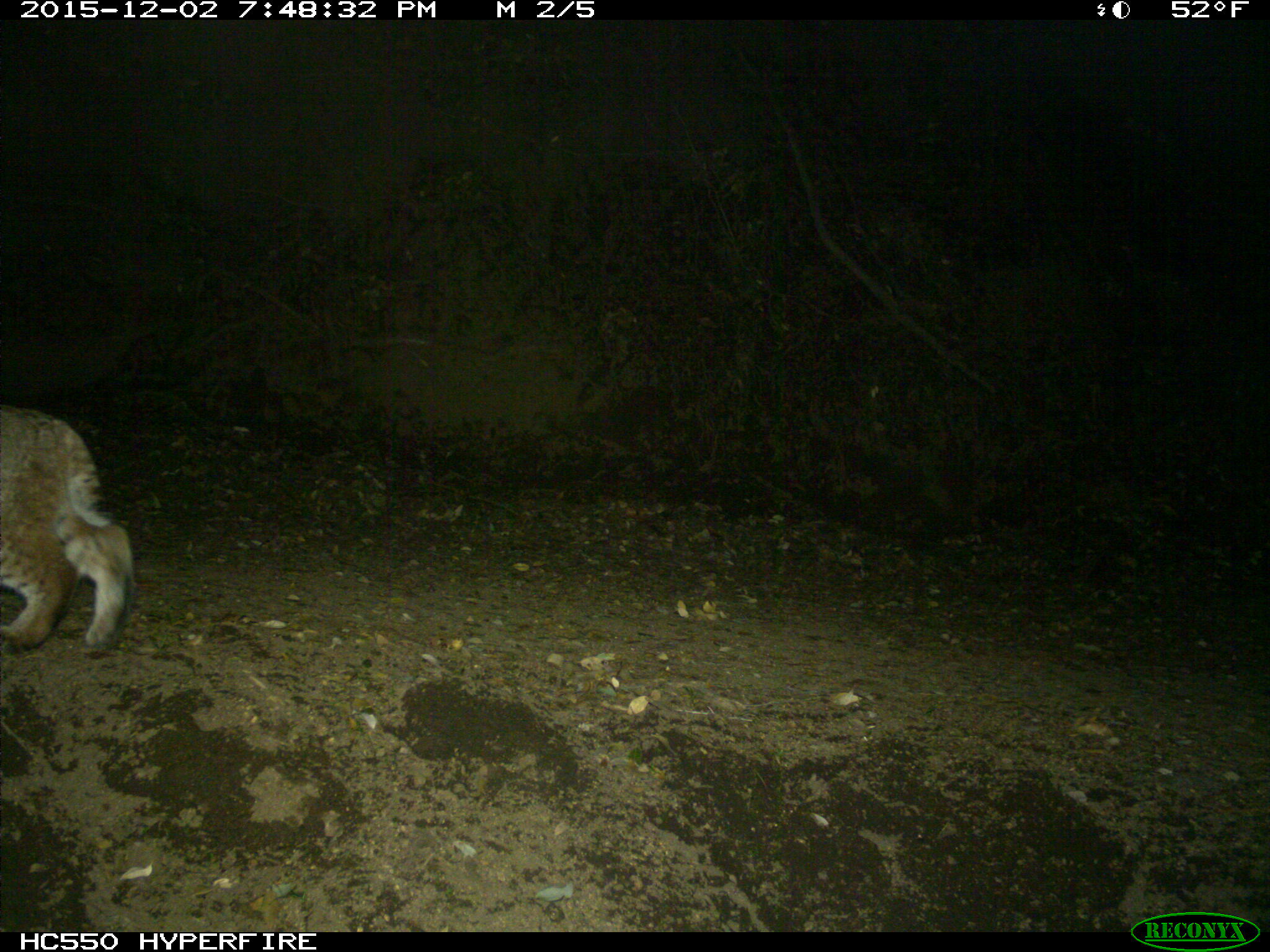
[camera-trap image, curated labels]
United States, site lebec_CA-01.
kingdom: Animalia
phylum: Chordata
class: Mammalia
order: Carnivora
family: Felidae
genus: Lynx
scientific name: Lynx rufus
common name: bobcat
Lynx rufus (bobcat).